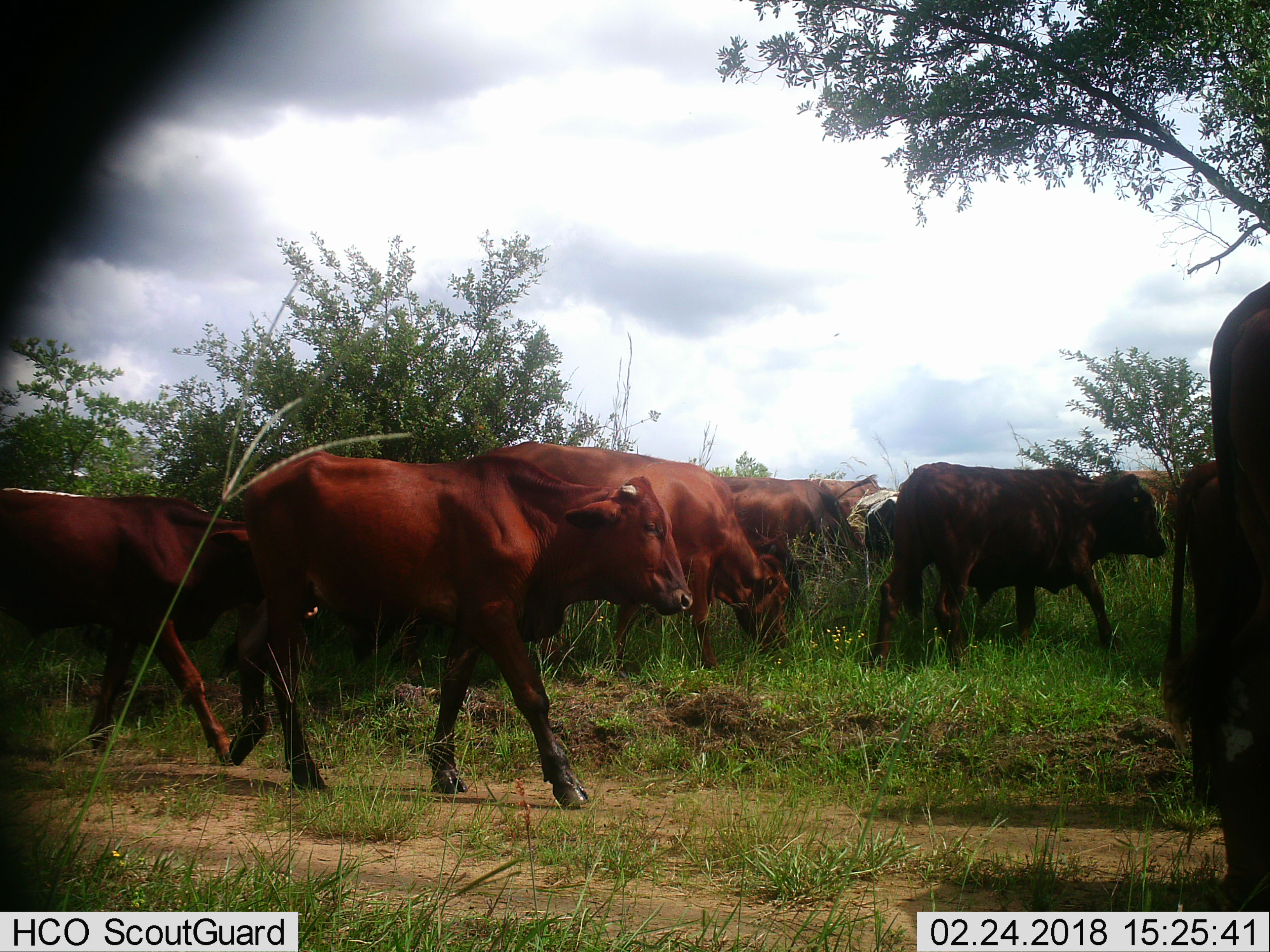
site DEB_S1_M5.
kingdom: Animalia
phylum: Chordata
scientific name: Vertebrata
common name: domestic animal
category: domesticanimal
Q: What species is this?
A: Domesticanimal (domestic animal) (Vertebrata).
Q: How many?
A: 11-50.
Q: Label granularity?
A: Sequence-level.